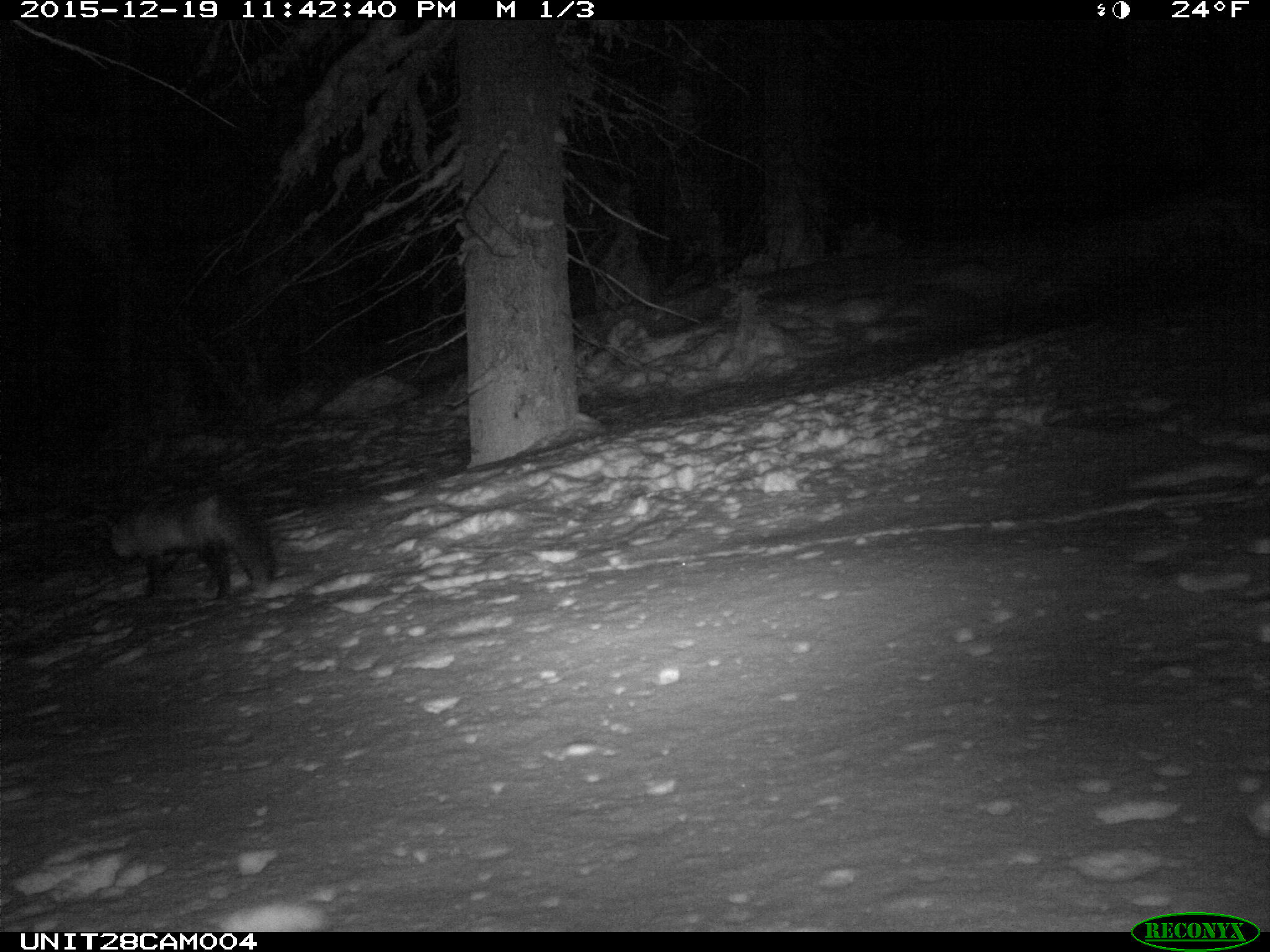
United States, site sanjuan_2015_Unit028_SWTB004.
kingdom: Animalia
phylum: Chordata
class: Mammalia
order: Carnivora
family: Canidae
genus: Vulpes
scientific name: Vulpes vulpes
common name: red fox